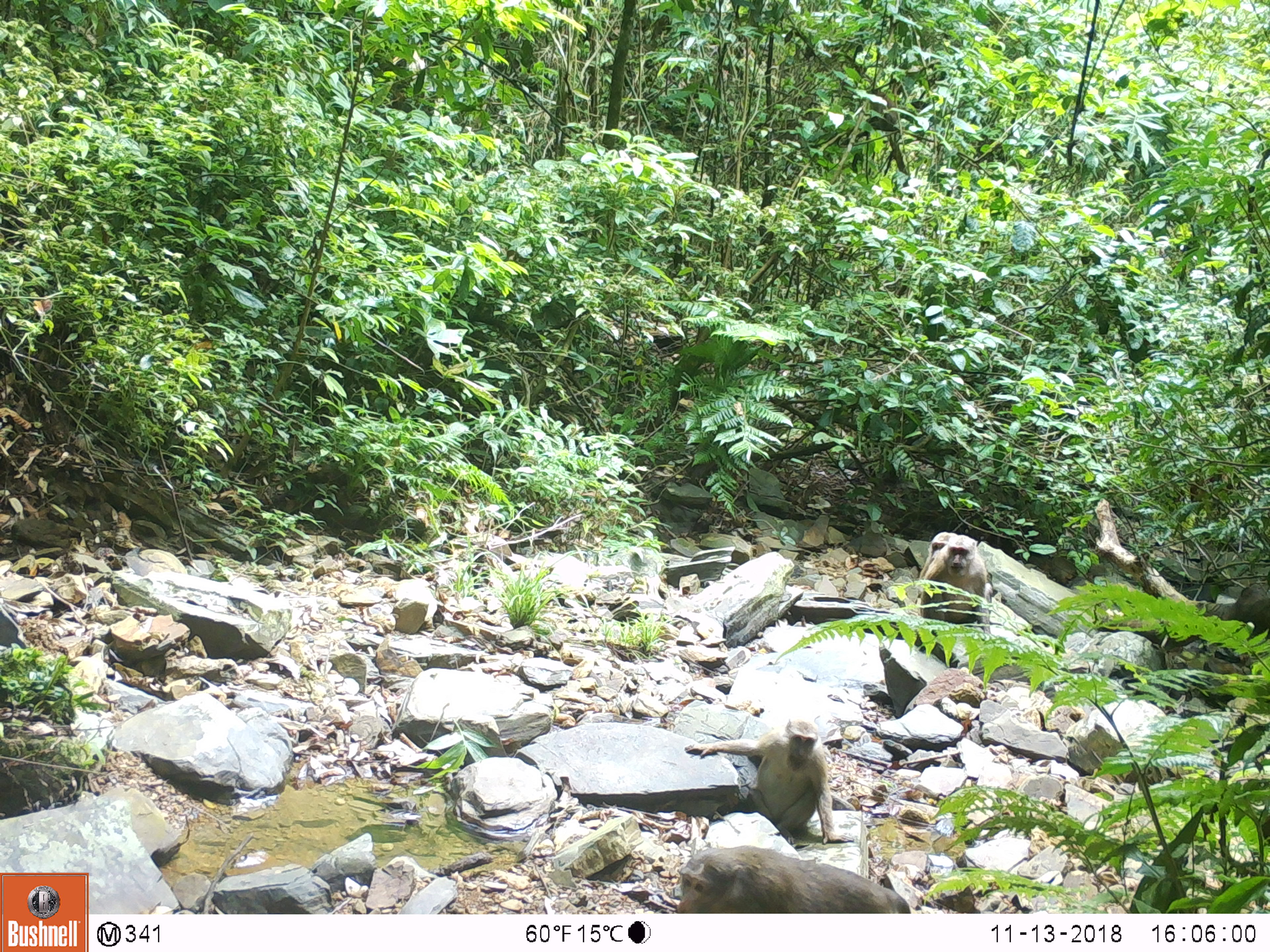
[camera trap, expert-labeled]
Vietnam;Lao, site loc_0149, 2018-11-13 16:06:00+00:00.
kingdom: Animalia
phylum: Chordata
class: Mammalia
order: Primates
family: Cercopithecidae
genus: Macaca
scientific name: Macaca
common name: macaques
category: assam or rhesus macaque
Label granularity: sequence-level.